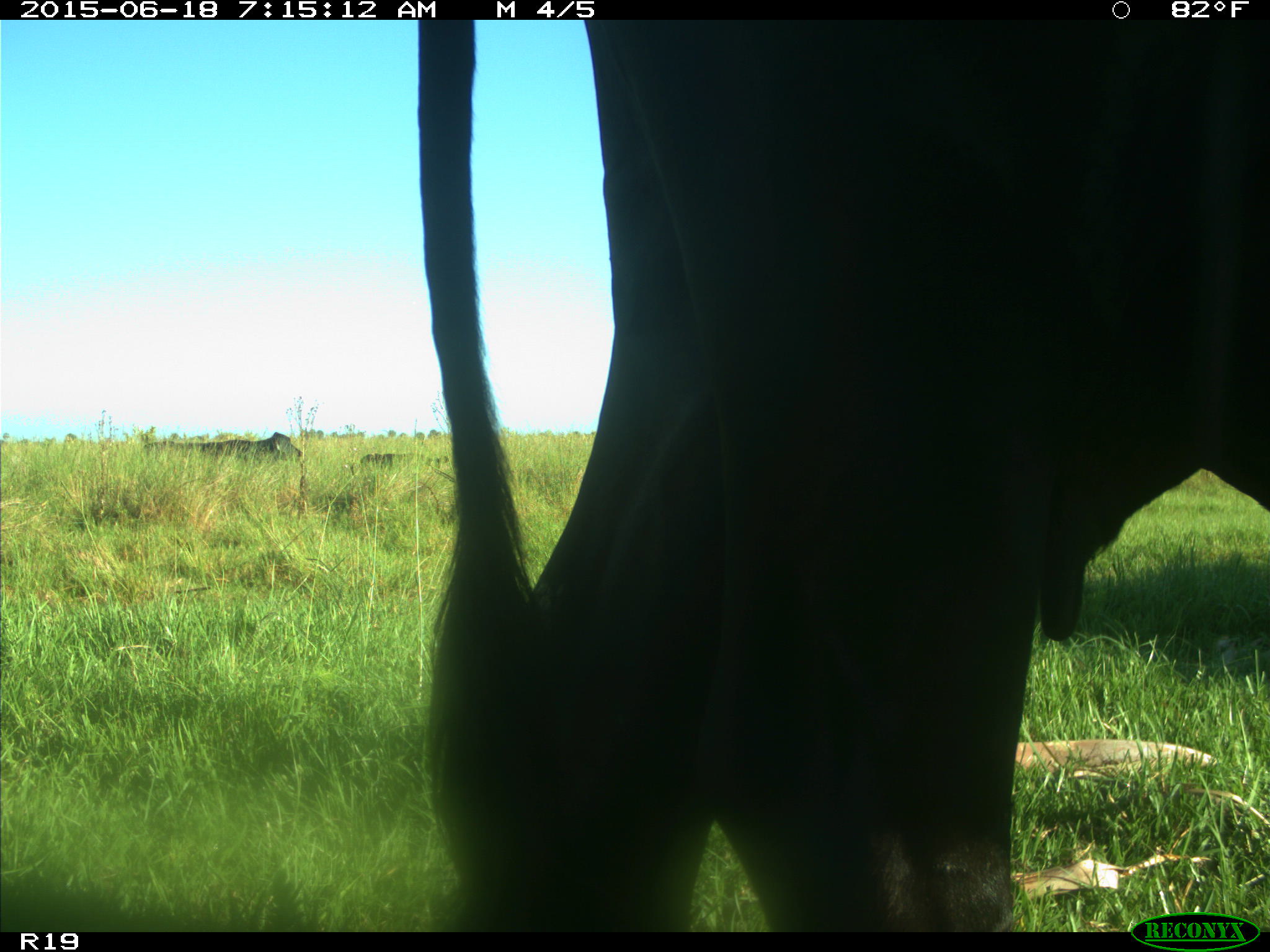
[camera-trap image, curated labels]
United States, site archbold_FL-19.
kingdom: Animalia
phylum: Chordata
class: Mammalia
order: Artiodactyla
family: Bovidae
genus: Bos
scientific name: Bos taurus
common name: domestic cow